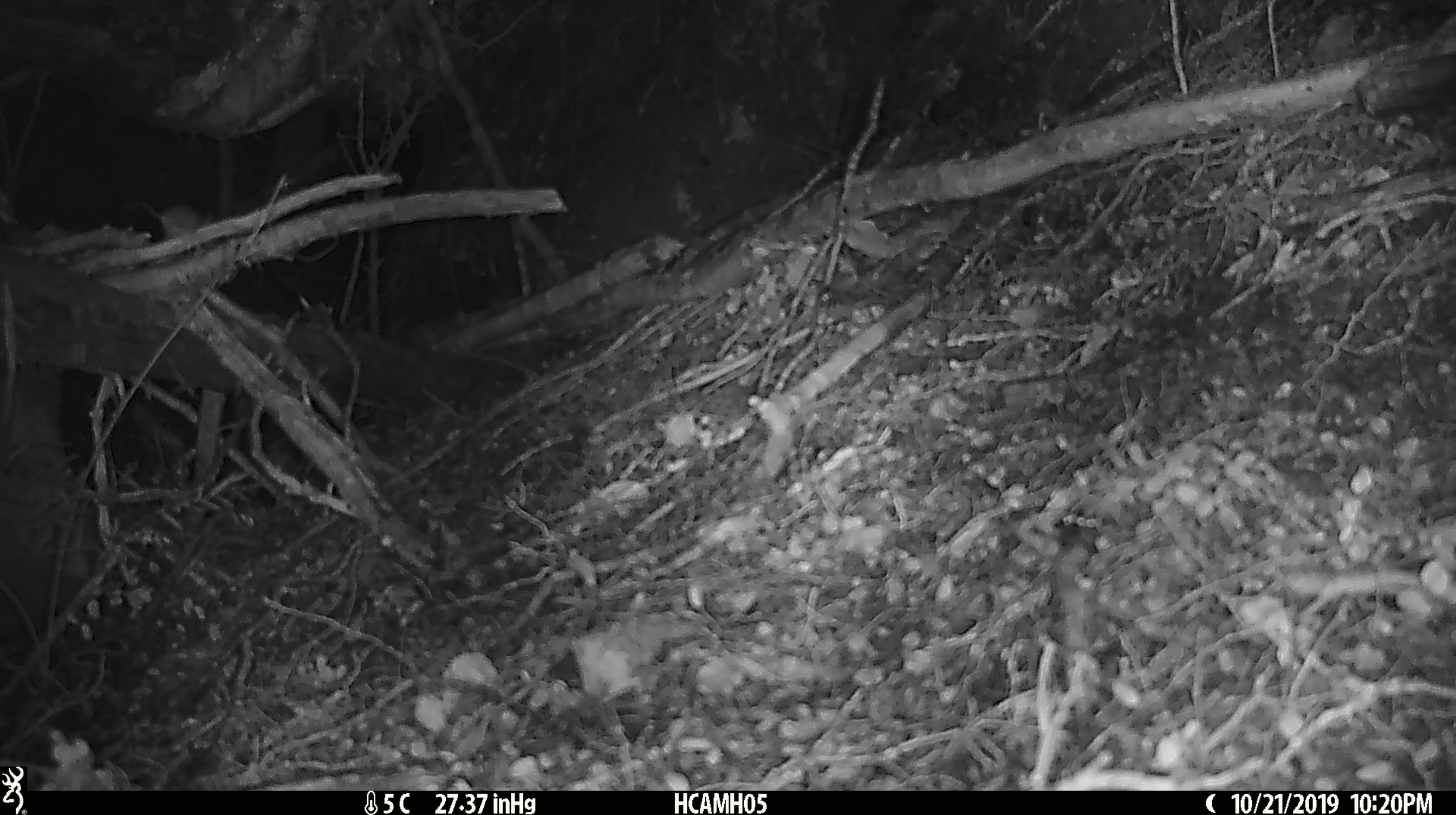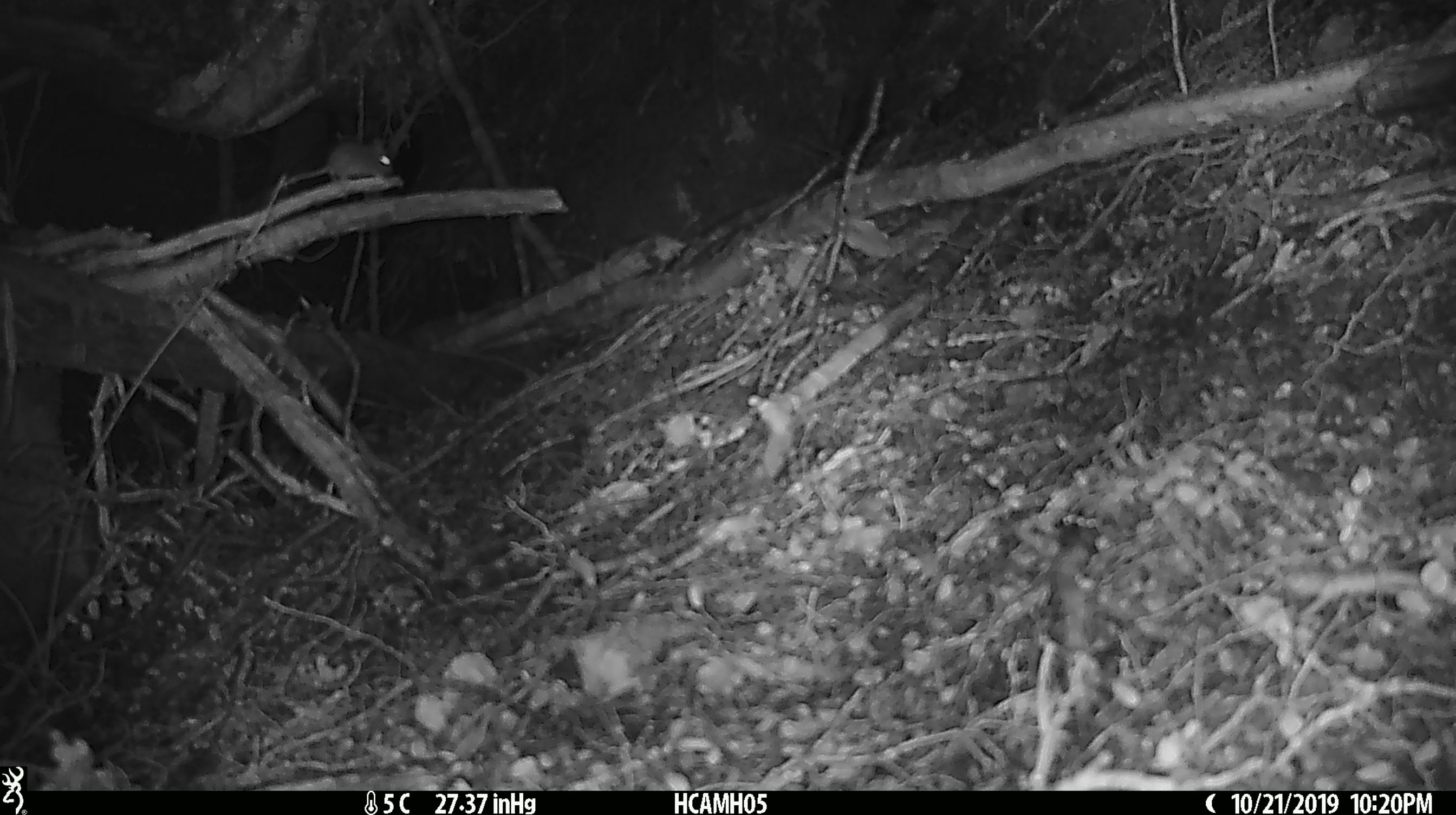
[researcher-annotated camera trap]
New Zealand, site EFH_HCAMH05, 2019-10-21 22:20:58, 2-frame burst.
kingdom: Animalia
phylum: Chordata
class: Mammalia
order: Rodentia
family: Muridae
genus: Mus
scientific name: Mus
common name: mouse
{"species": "mouse (Mus)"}